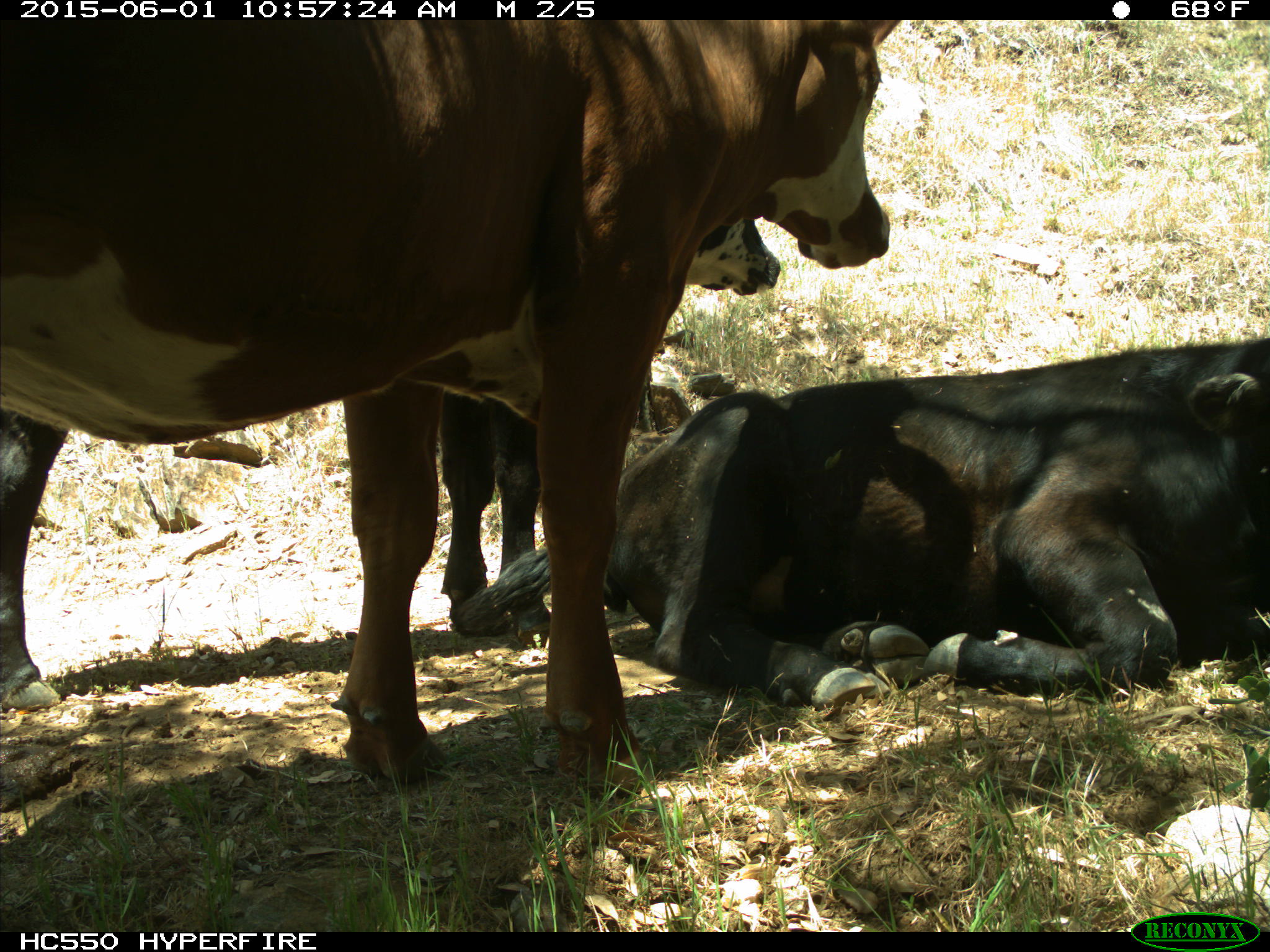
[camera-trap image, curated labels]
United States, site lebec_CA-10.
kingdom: Animalia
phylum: Chordata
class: Mammalia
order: Artiodactyla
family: Bovidae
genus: Bos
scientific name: Bos taurus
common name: domestic cow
Bos taurus (domestic cow).